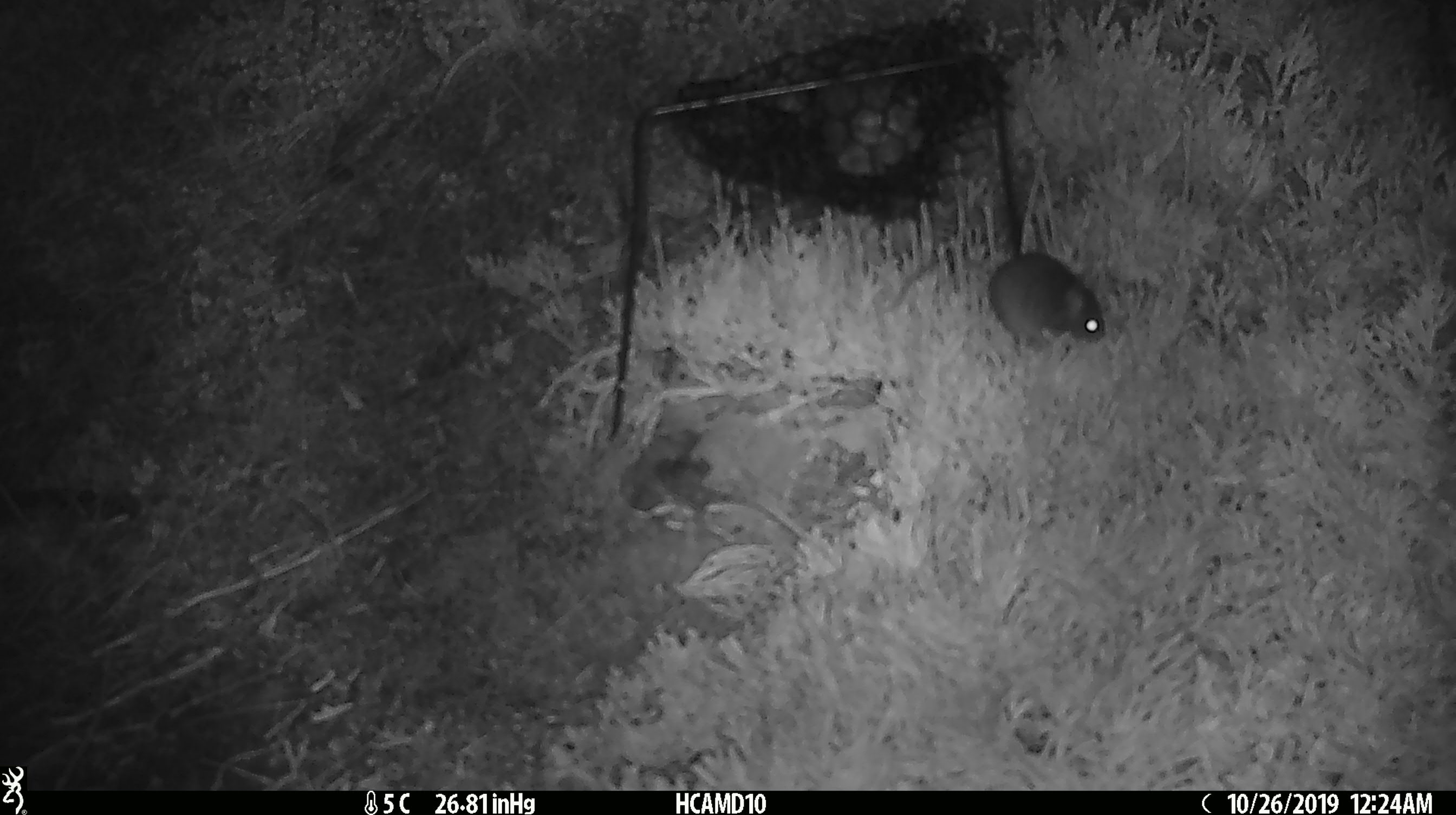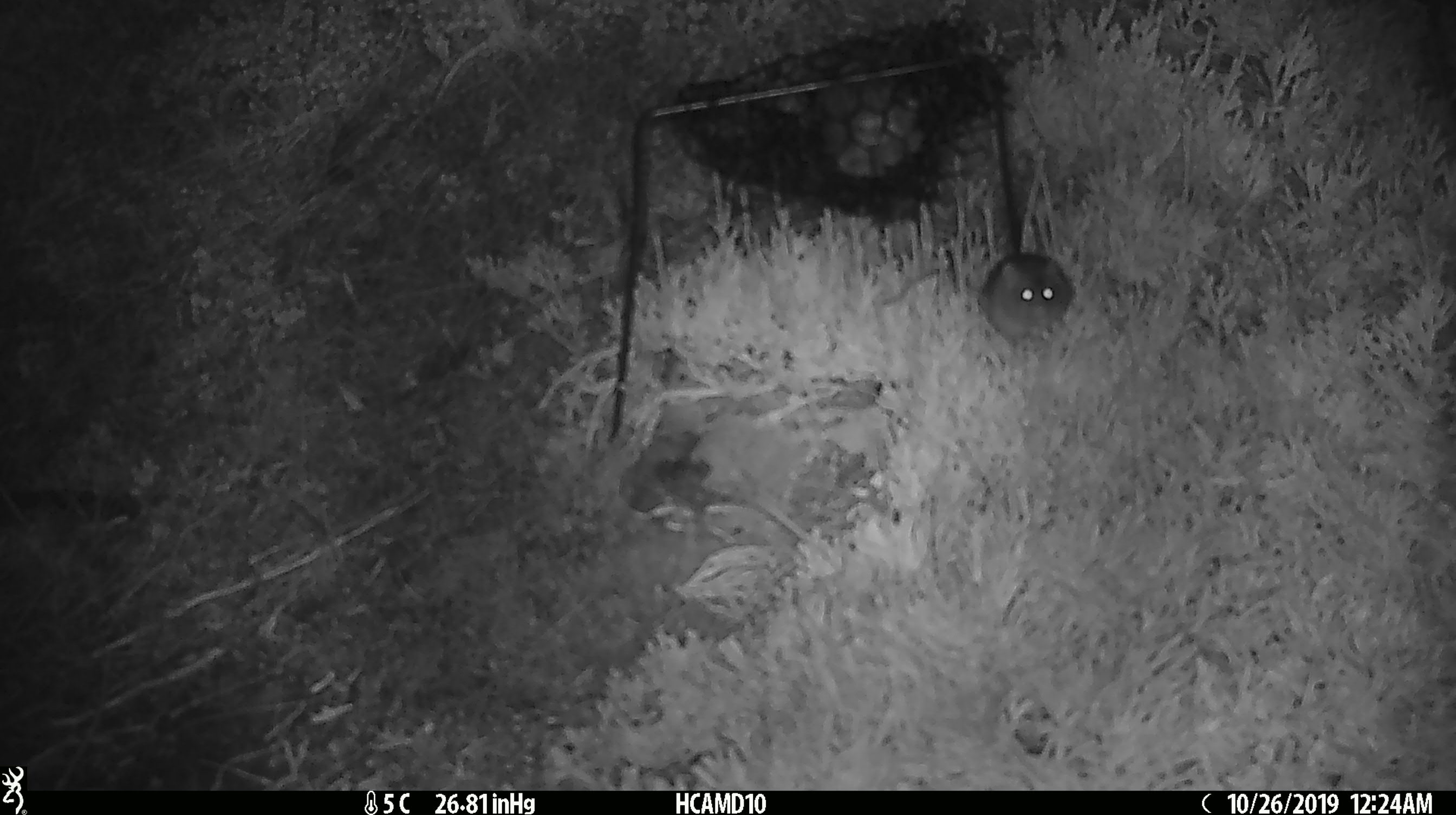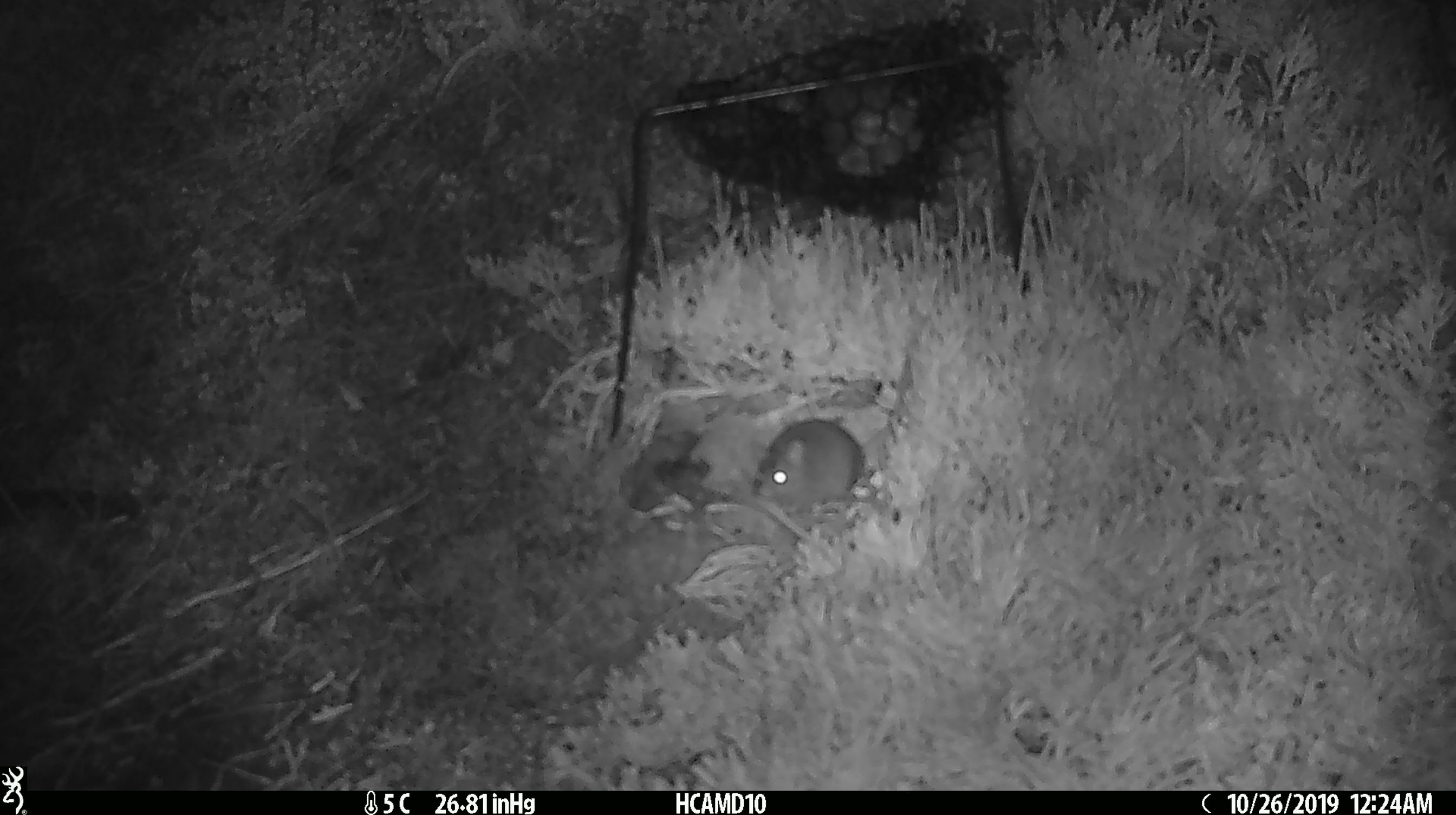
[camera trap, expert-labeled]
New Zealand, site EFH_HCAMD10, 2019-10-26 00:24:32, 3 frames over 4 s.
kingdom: Animalia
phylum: Chordata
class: Mammalia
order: Rodentia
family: Muridae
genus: Mus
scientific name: Mus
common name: mouse